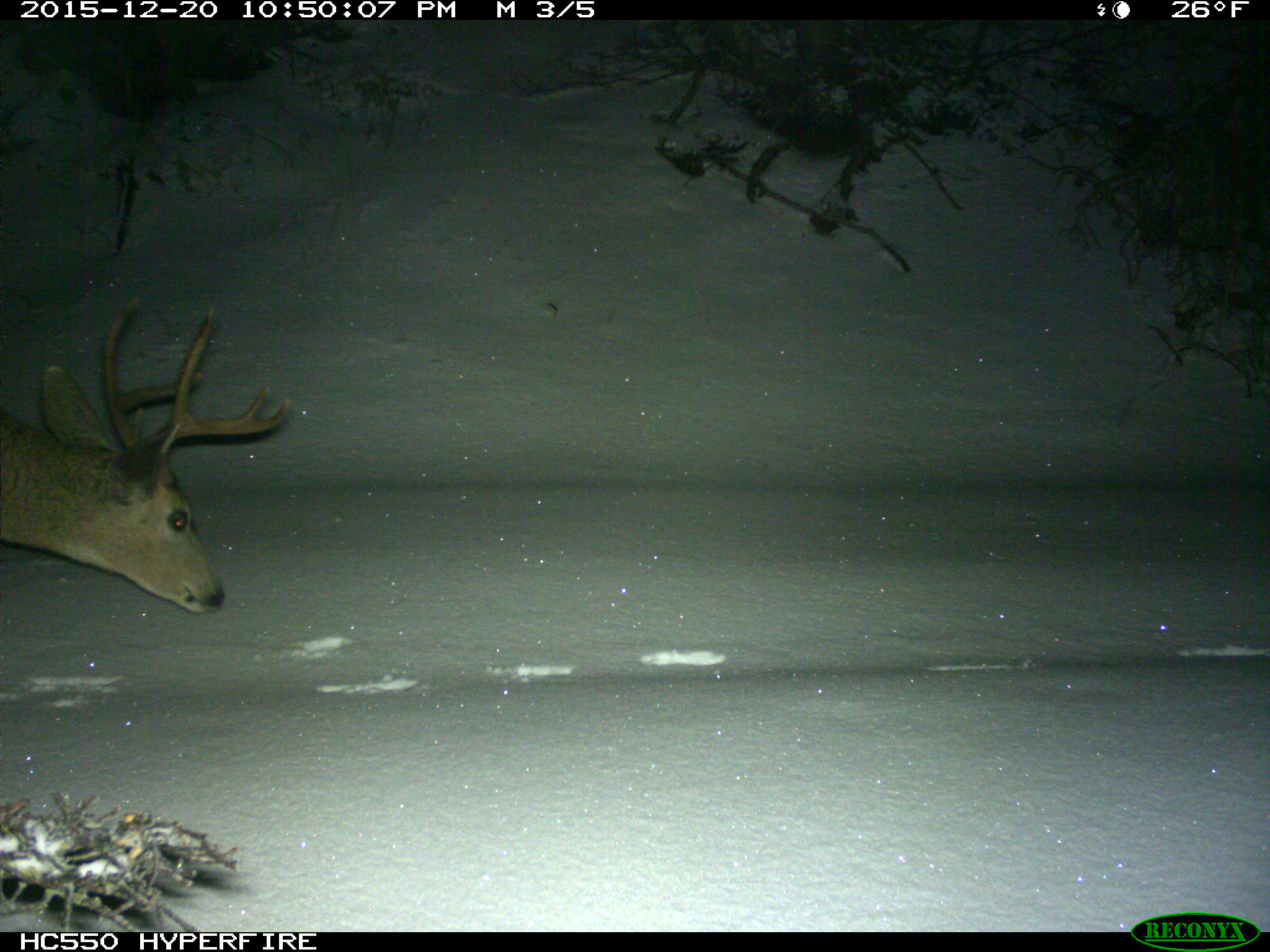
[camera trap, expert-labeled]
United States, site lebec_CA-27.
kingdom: Animalia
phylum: Chordata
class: Mammalia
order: Artiodactyla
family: Cervidae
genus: Odocoileus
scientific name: Odocoileus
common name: deer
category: unidentified deer